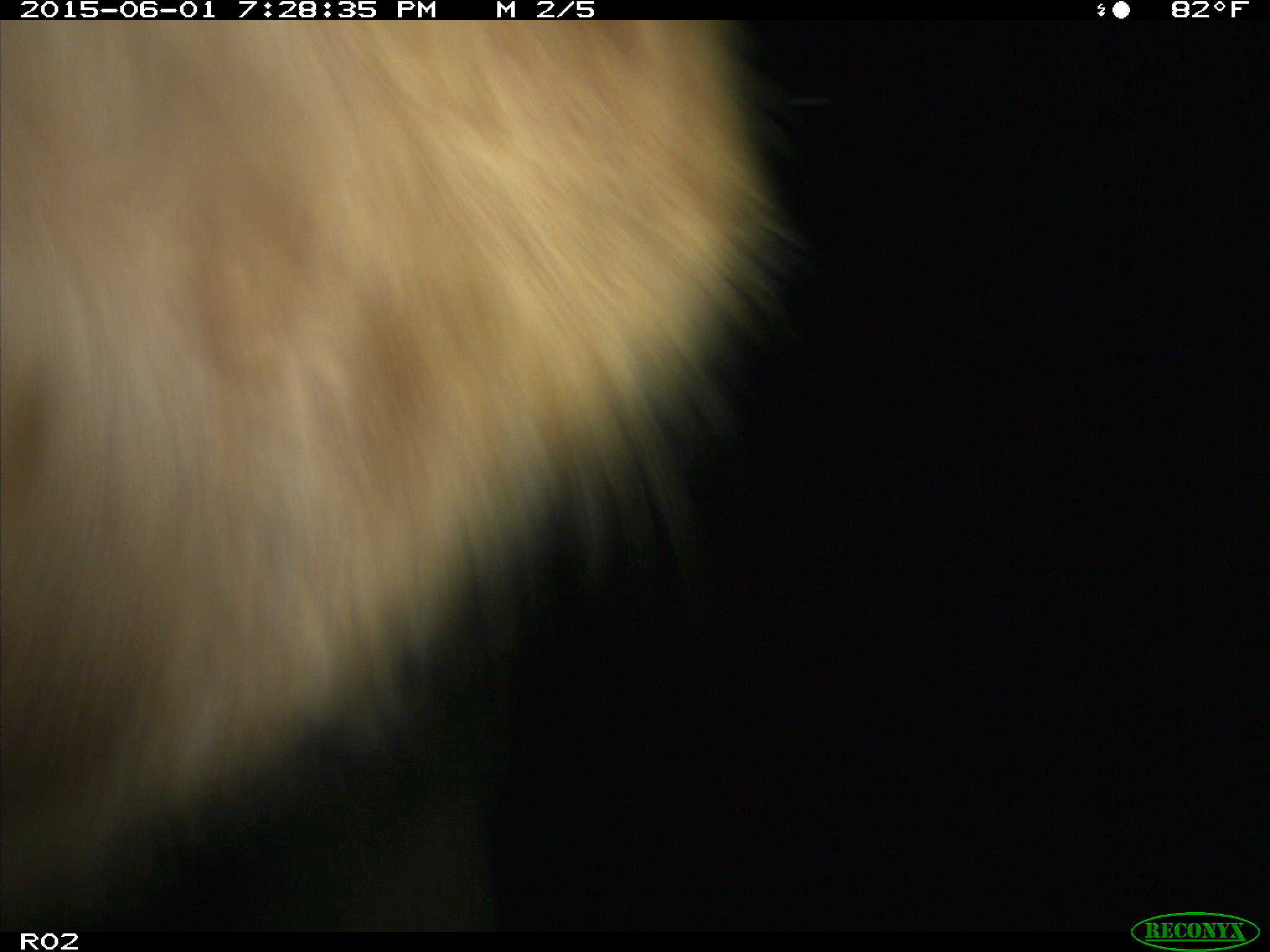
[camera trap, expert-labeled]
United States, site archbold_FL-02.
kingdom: Animalia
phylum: Chordata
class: Mammalia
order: Artiodactyla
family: Bovidae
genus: Bos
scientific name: Bos taurus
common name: domestic cow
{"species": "Bos taurus (domestic cow)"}